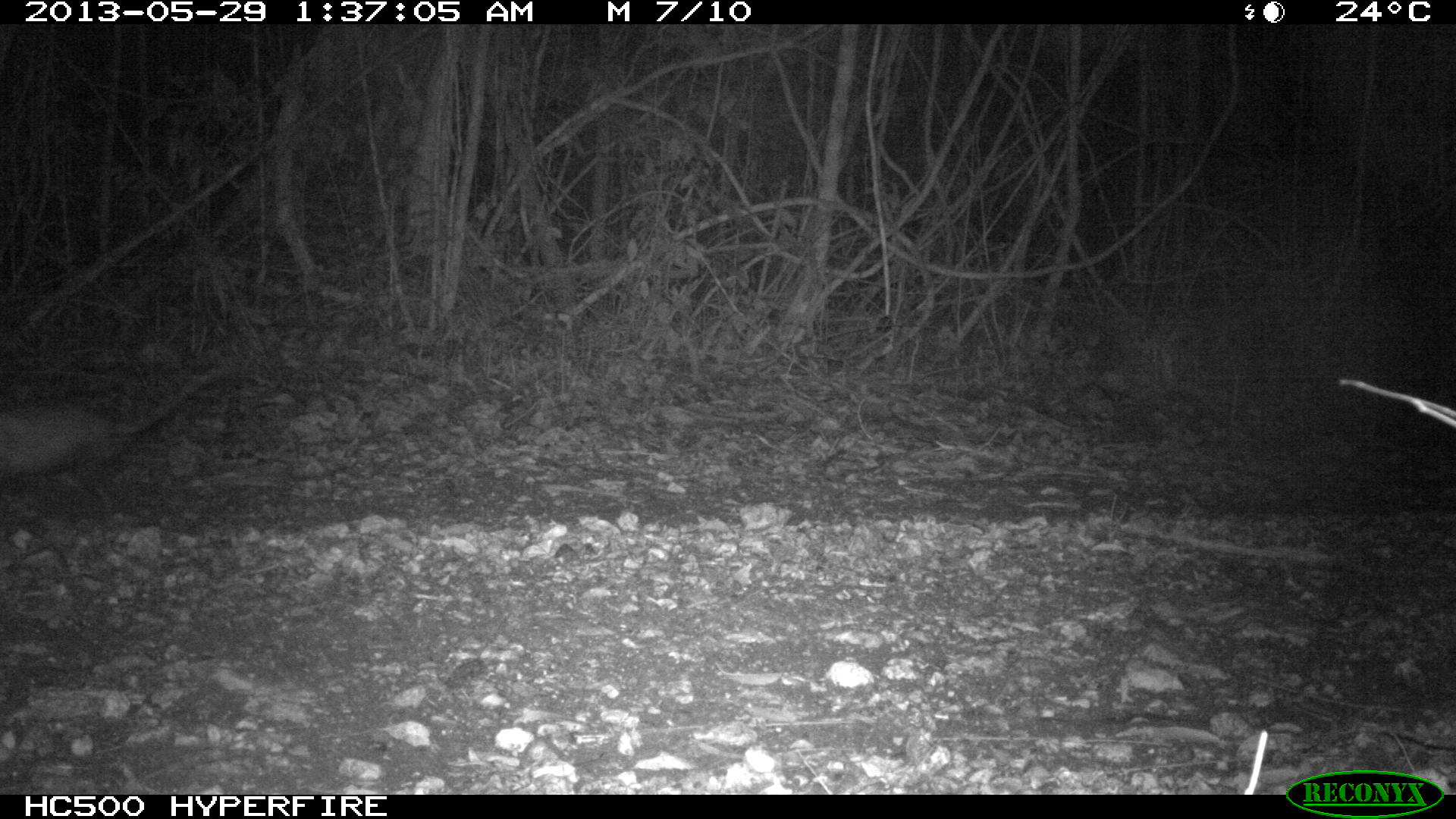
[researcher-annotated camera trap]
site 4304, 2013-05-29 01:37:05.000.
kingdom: Animalia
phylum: Chordata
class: Mammalia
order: Didelphimorphia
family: Didelphidae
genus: Didelphis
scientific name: Didelphis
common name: american opossums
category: didelphis sp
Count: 1.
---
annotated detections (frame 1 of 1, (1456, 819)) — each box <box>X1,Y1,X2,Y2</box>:
didelphis sp: <box>0,359,245,503</box>